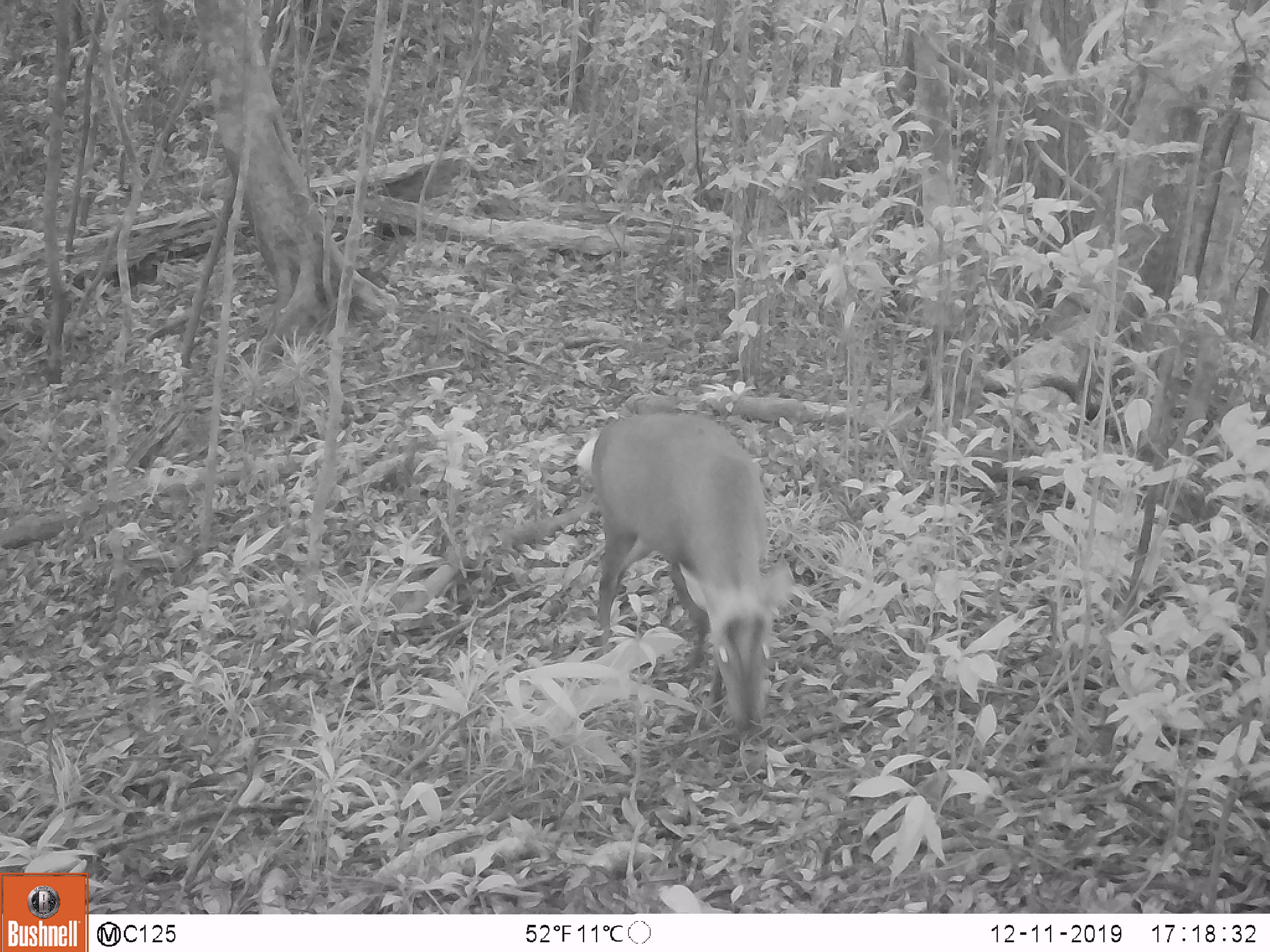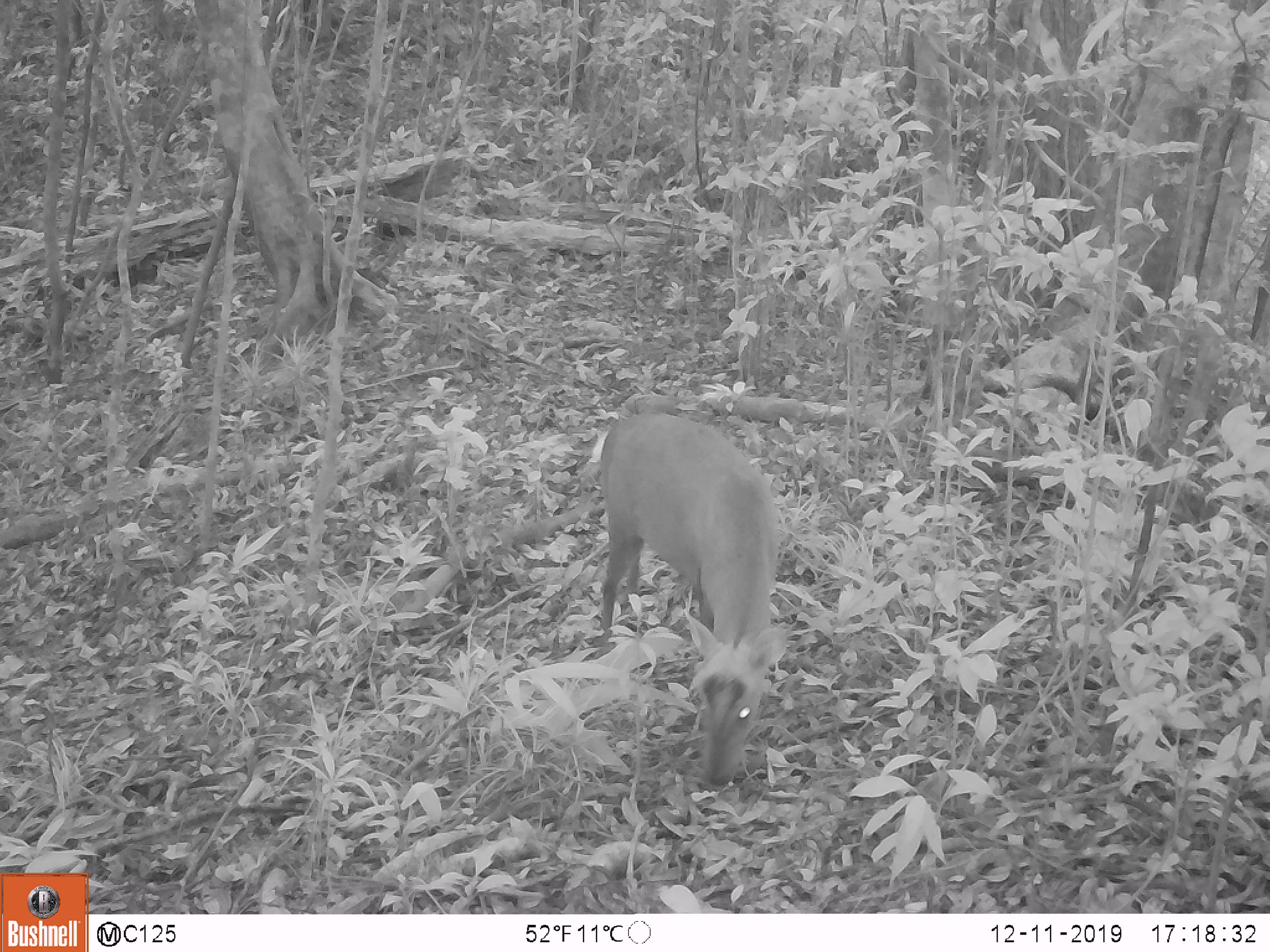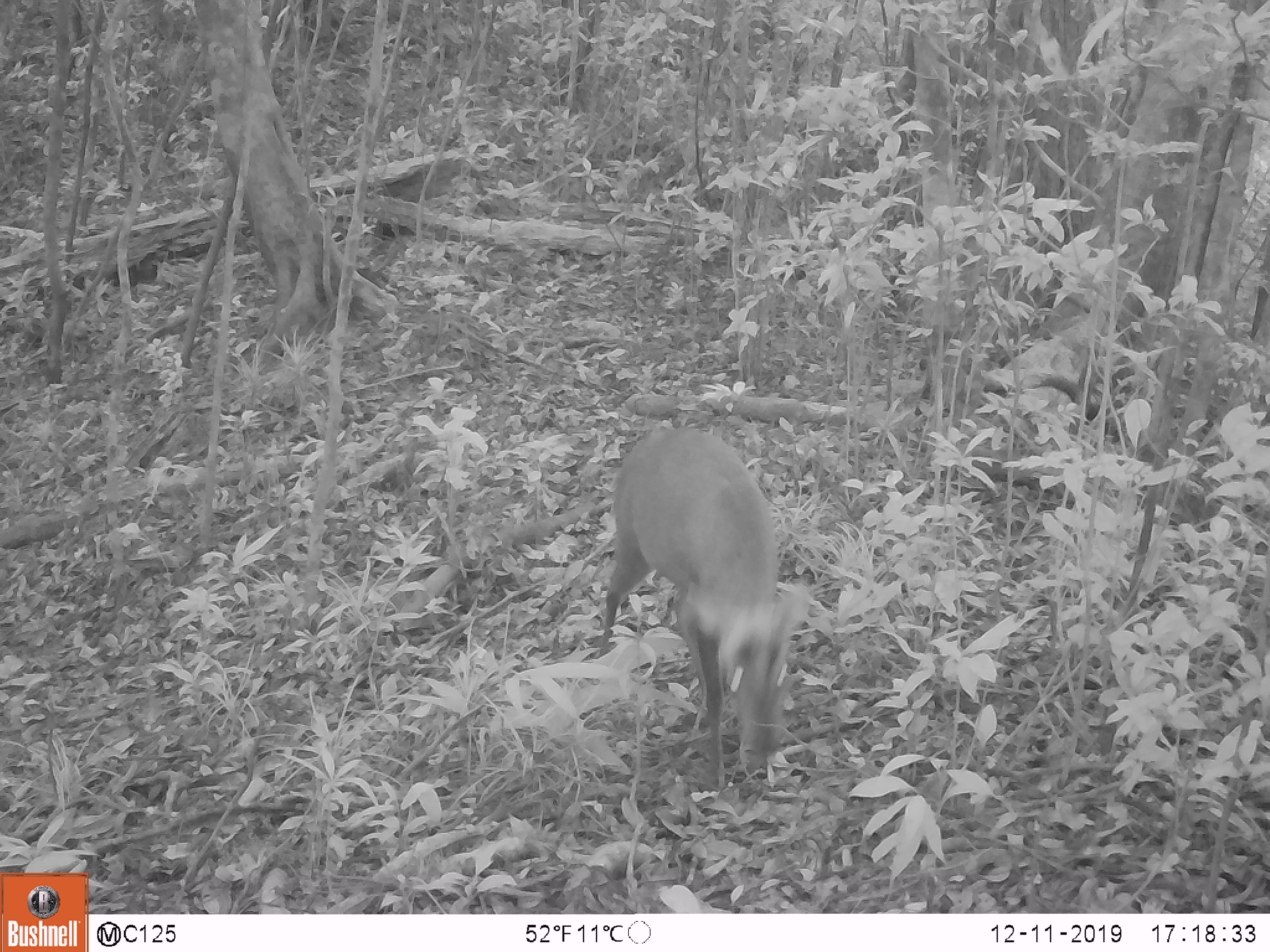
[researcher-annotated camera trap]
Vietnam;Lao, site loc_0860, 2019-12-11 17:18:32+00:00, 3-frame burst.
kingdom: Animalia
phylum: Chordata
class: Mammalia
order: Artiodactyla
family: Cervidae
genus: Muntiacus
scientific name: Muntiacus rooseveltorum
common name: roosevelt's muntjac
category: roosevelts muntjac group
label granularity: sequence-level